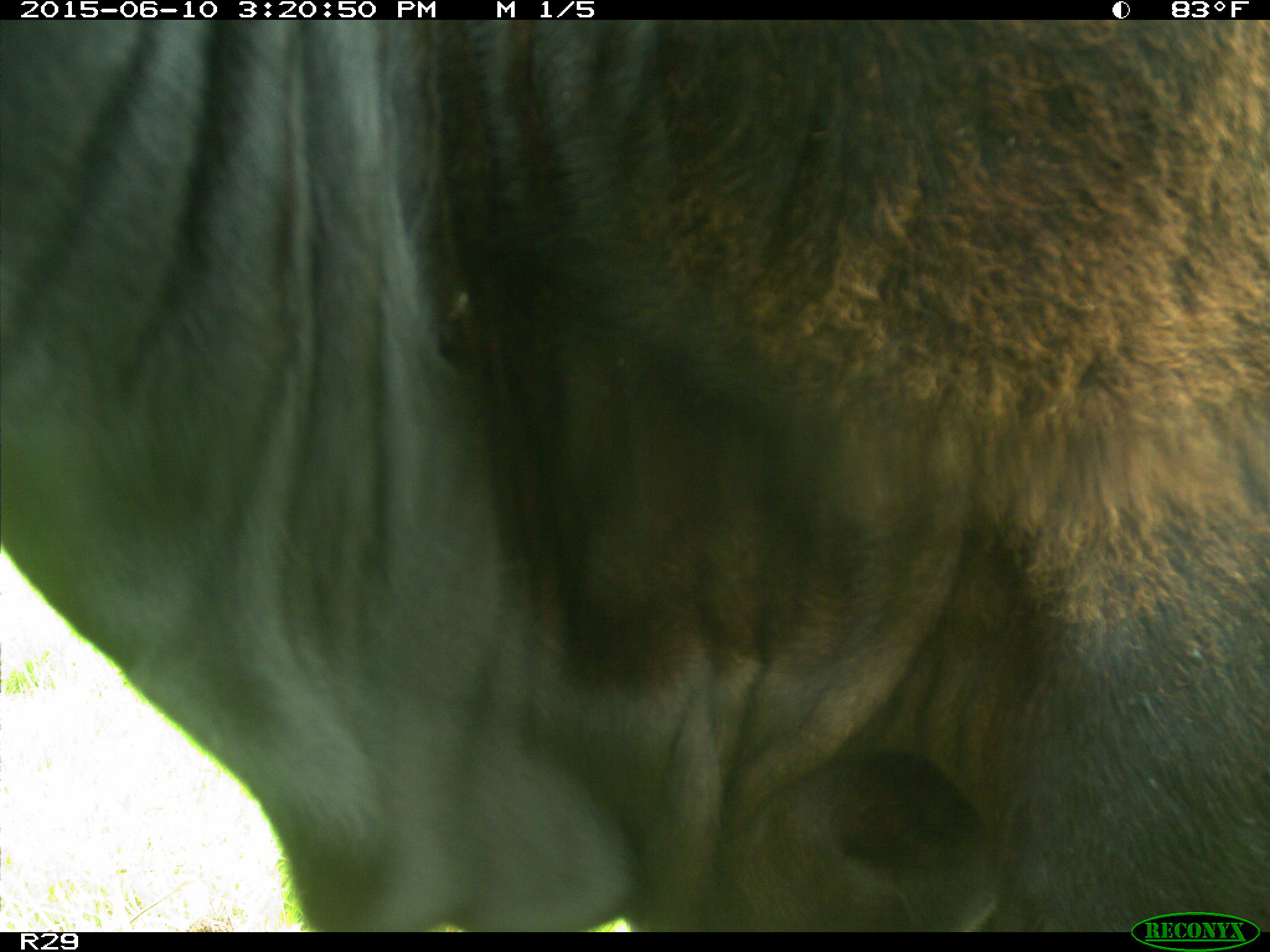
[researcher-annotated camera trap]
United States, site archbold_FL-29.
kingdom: Animalia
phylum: Chordata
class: Mammalia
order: Artiodactyla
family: Bovidae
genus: Bos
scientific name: Bos taurus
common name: domestic cow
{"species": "Bos taurus (domestic cow)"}